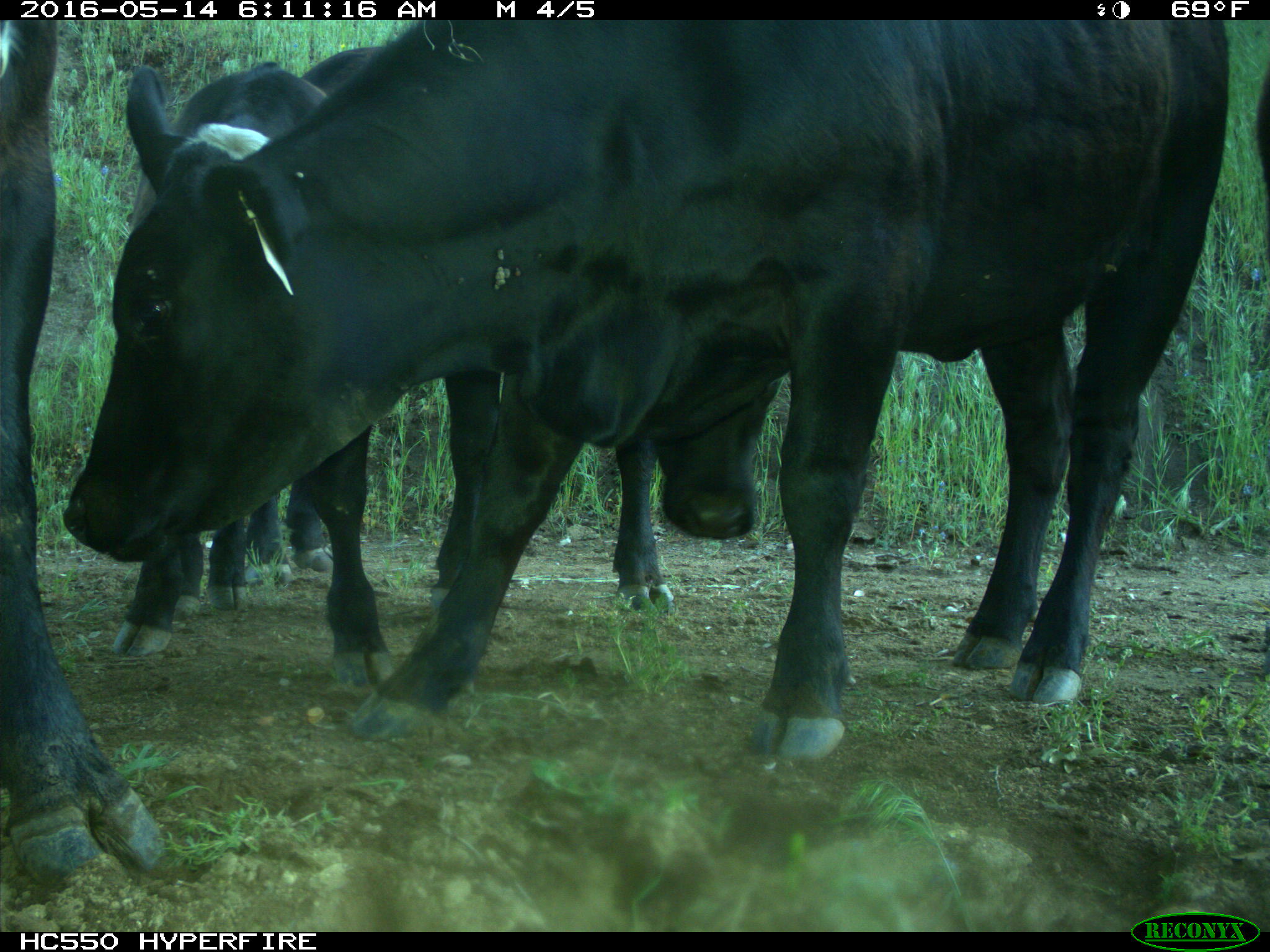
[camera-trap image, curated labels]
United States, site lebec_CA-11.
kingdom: Animalia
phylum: Chordata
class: Mammalia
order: Artiodactyla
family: Bovidae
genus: Bos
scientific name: Bos taurus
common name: domestic cow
Bos taurus (domestic cow).